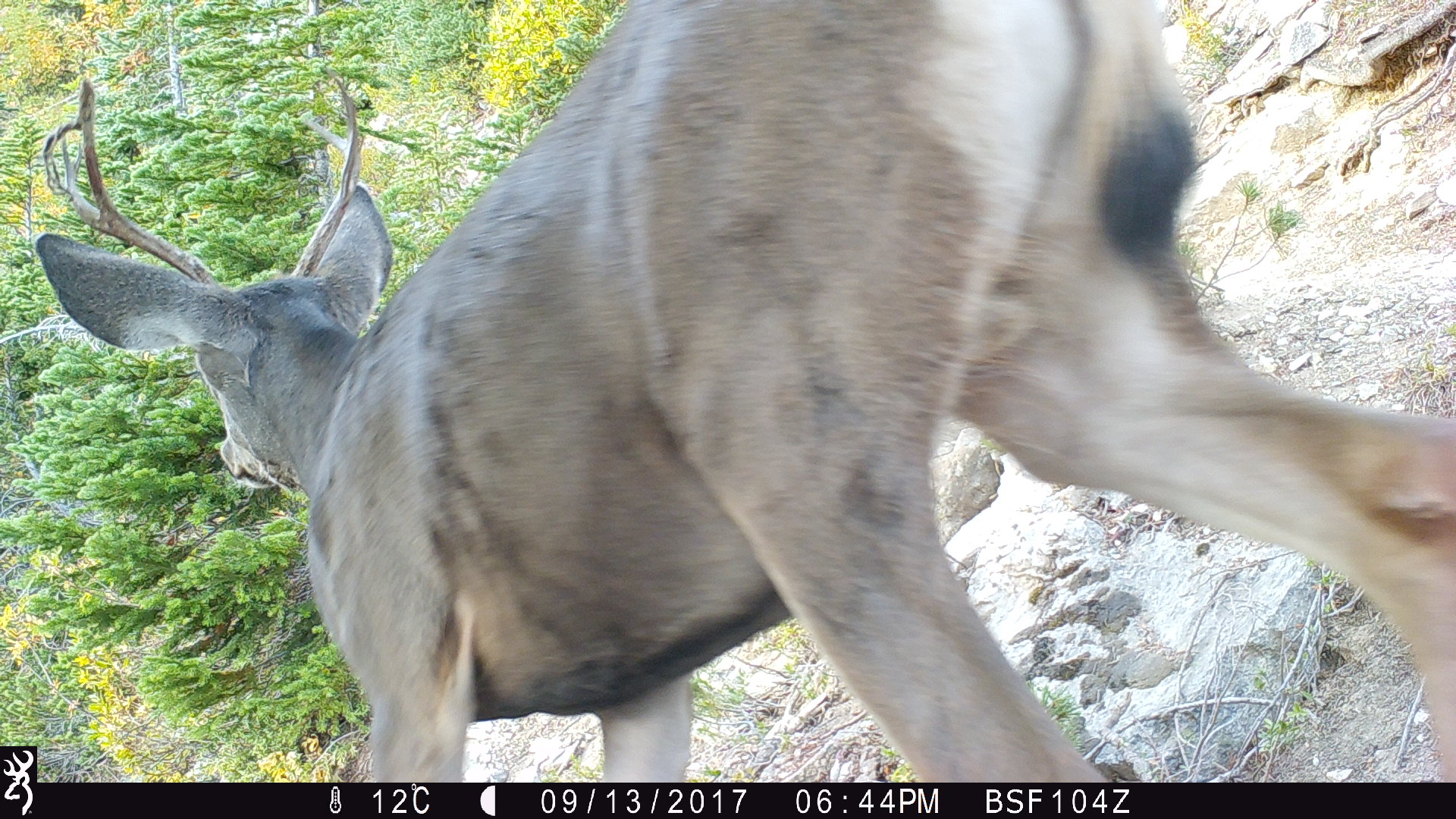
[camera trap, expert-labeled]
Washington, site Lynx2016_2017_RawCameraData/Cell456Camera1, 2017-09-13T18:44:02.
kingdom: Animalia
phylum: Chordata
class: Mammalia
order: Artiodactyla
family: Cervidae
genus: Odocoileus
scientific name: Odocoileus hemionus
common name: mule deer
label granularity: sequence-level